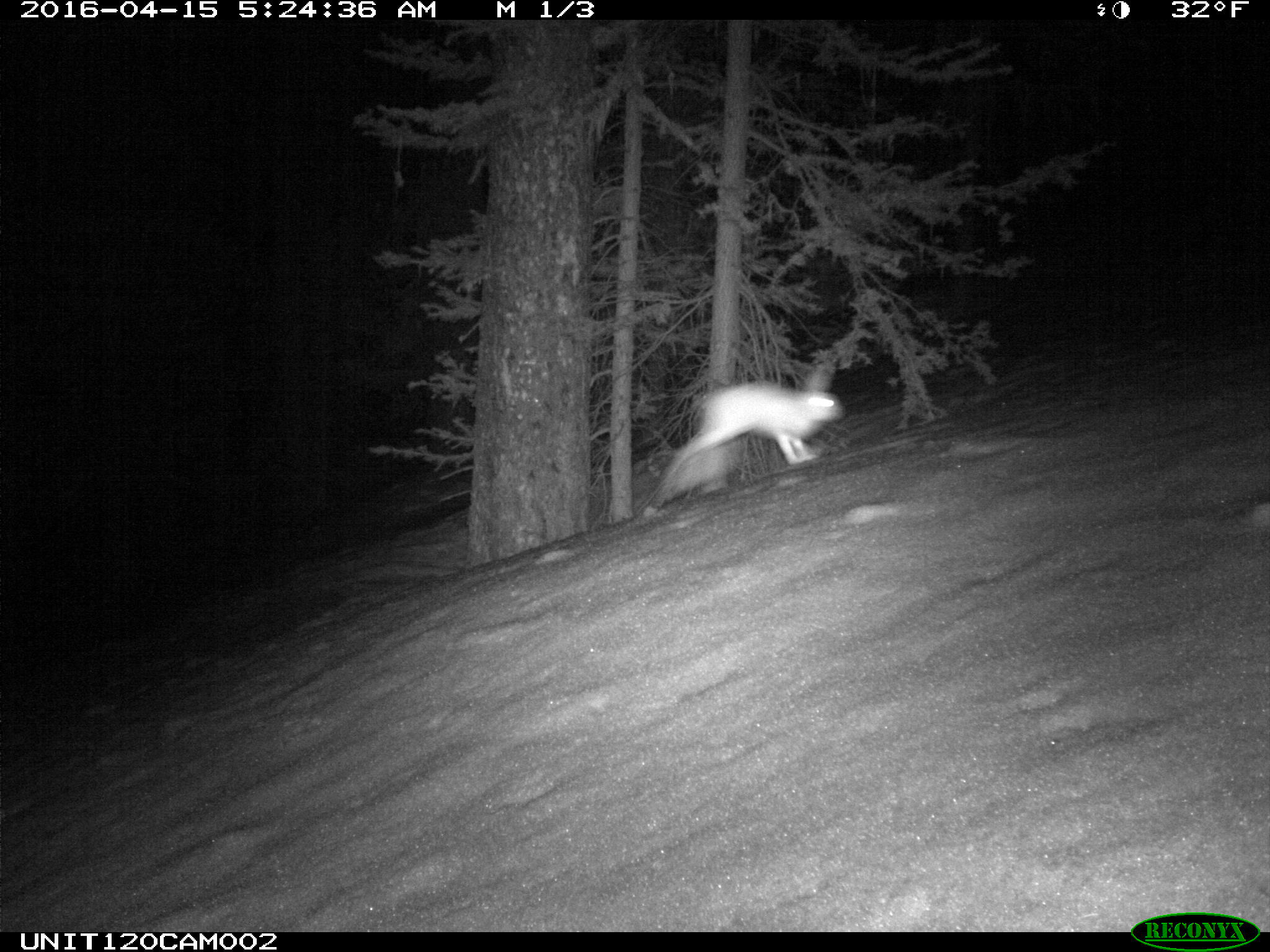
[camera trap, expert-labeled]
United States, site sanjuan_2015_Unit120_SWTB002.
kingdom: Animalia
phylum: Chordata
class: Mammalia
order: Lagomorpha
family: Leporidae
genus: Lepus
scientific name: Lepus americanus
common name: snowshoe hare